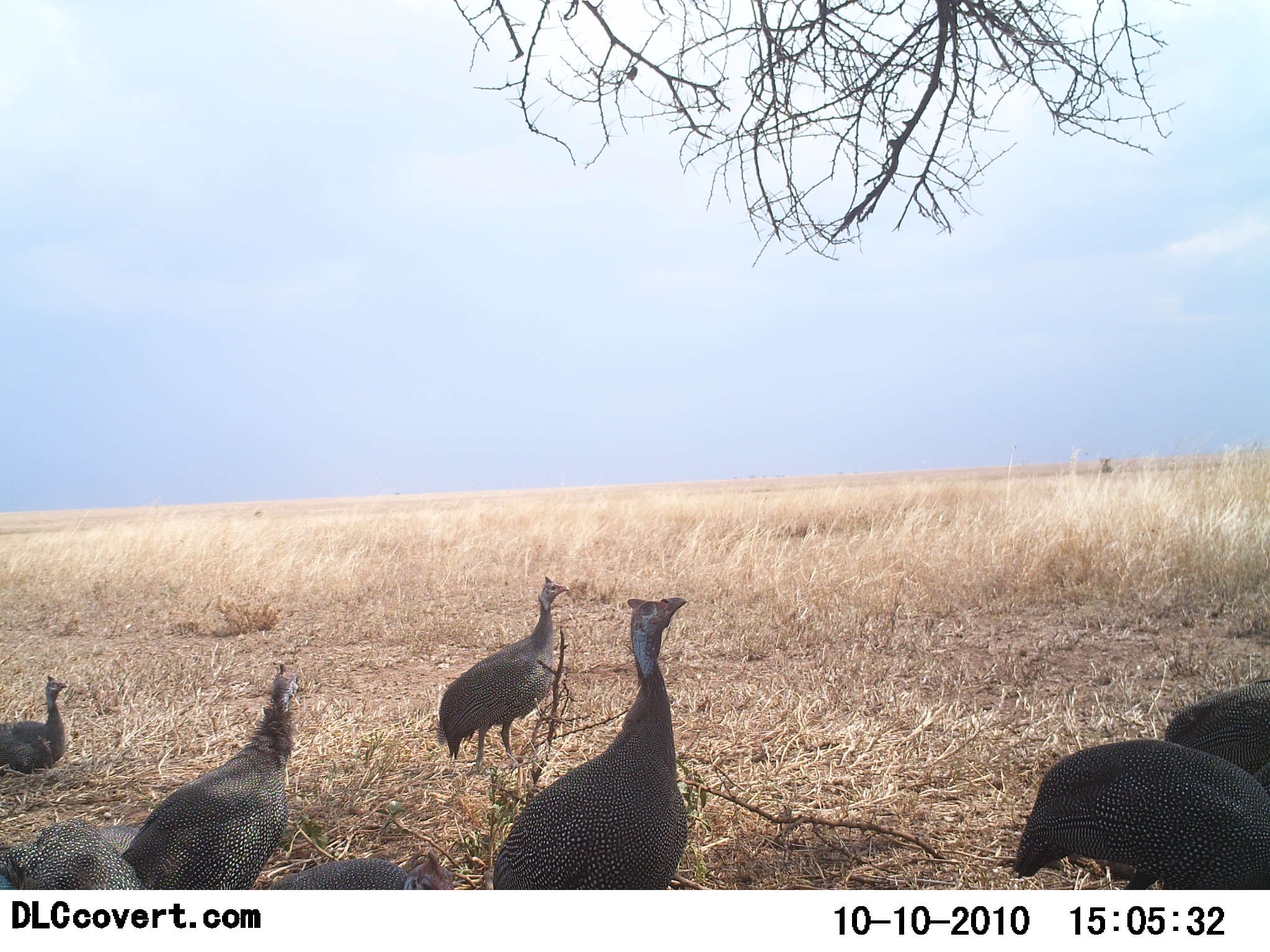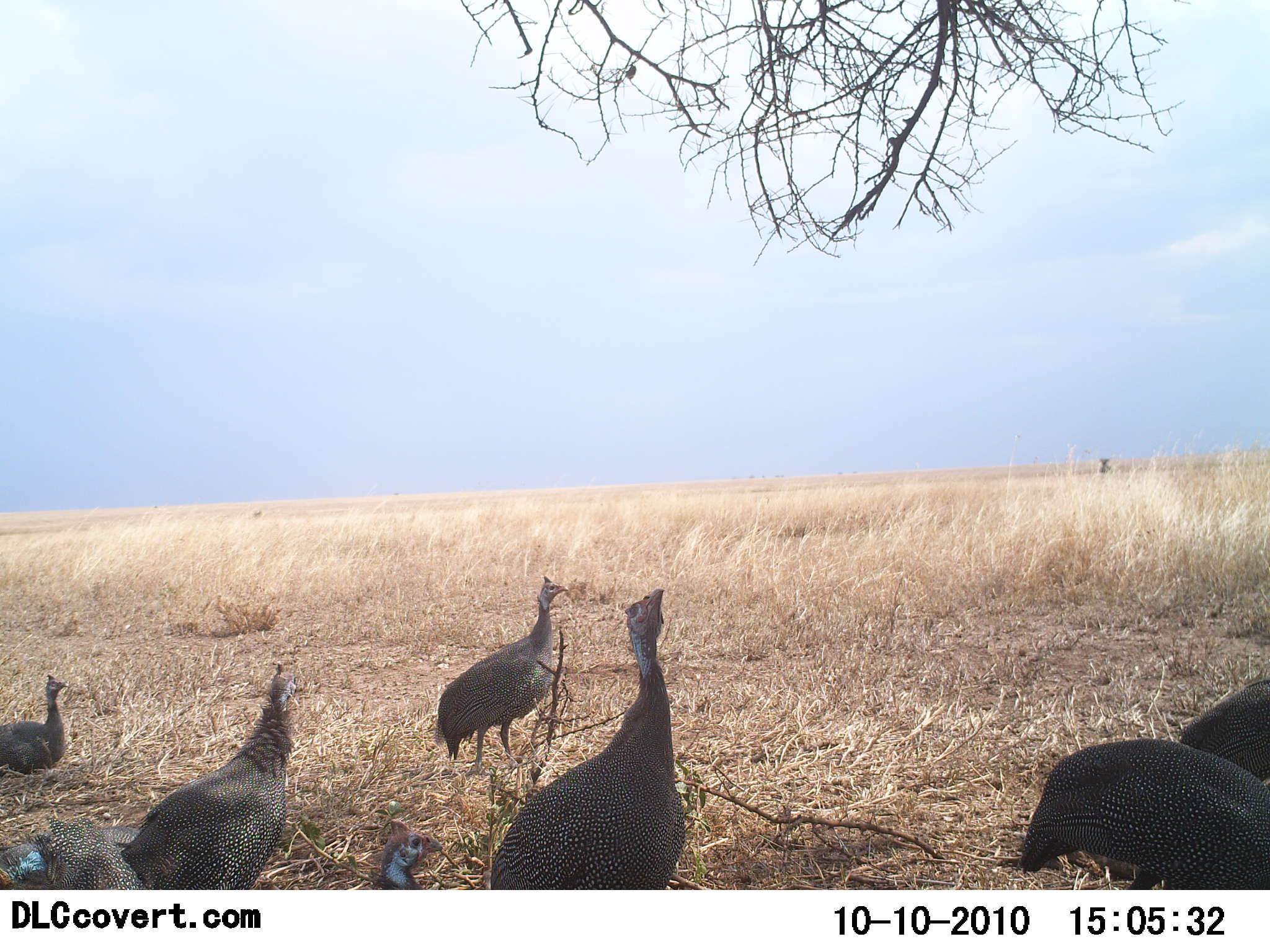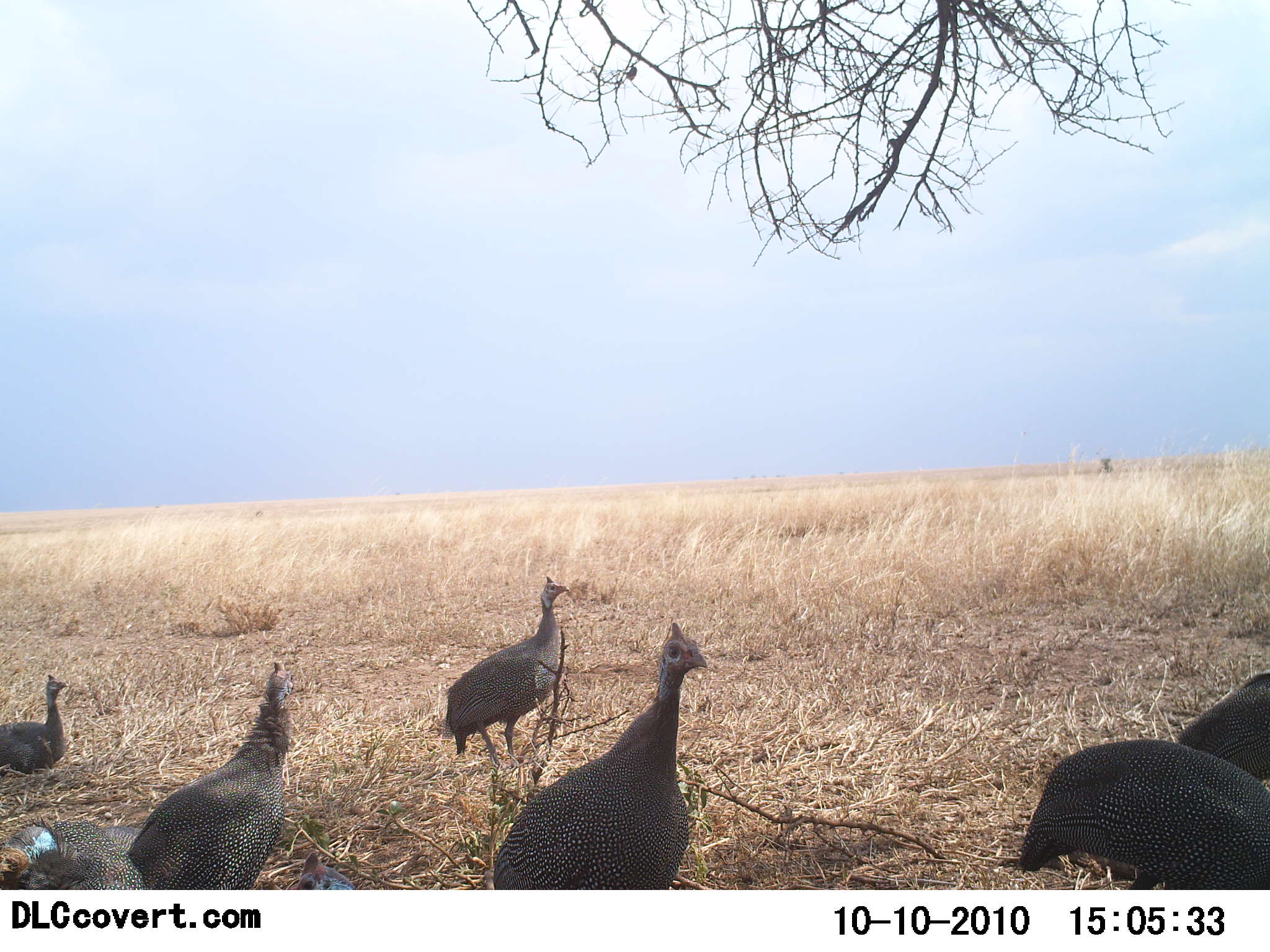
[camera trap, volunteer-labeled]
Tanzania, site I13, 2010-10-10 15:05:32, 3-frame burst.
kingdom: Animalia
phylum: Chordata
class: Aves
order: Galliformes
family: Numididae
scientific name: Numididae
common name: guinea fowl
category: guineafowl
Guineafowl (guinea fowl) (Numididae), count 8. Behavior (volunteer vote fractions): standing 62%, resting 31%, moving 19%, interacting 6%. Young present (vote fraction): 6%. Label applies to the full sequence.